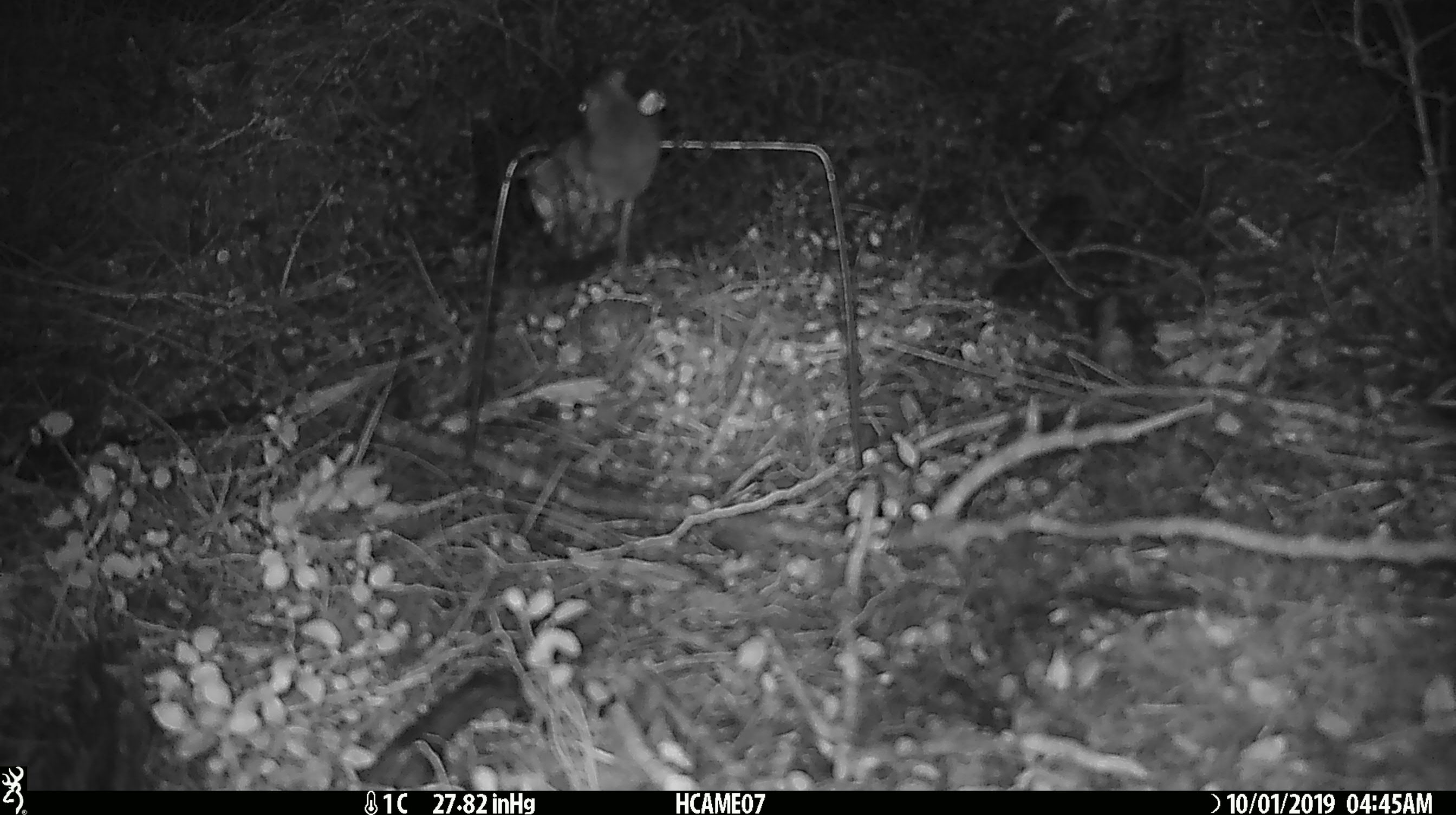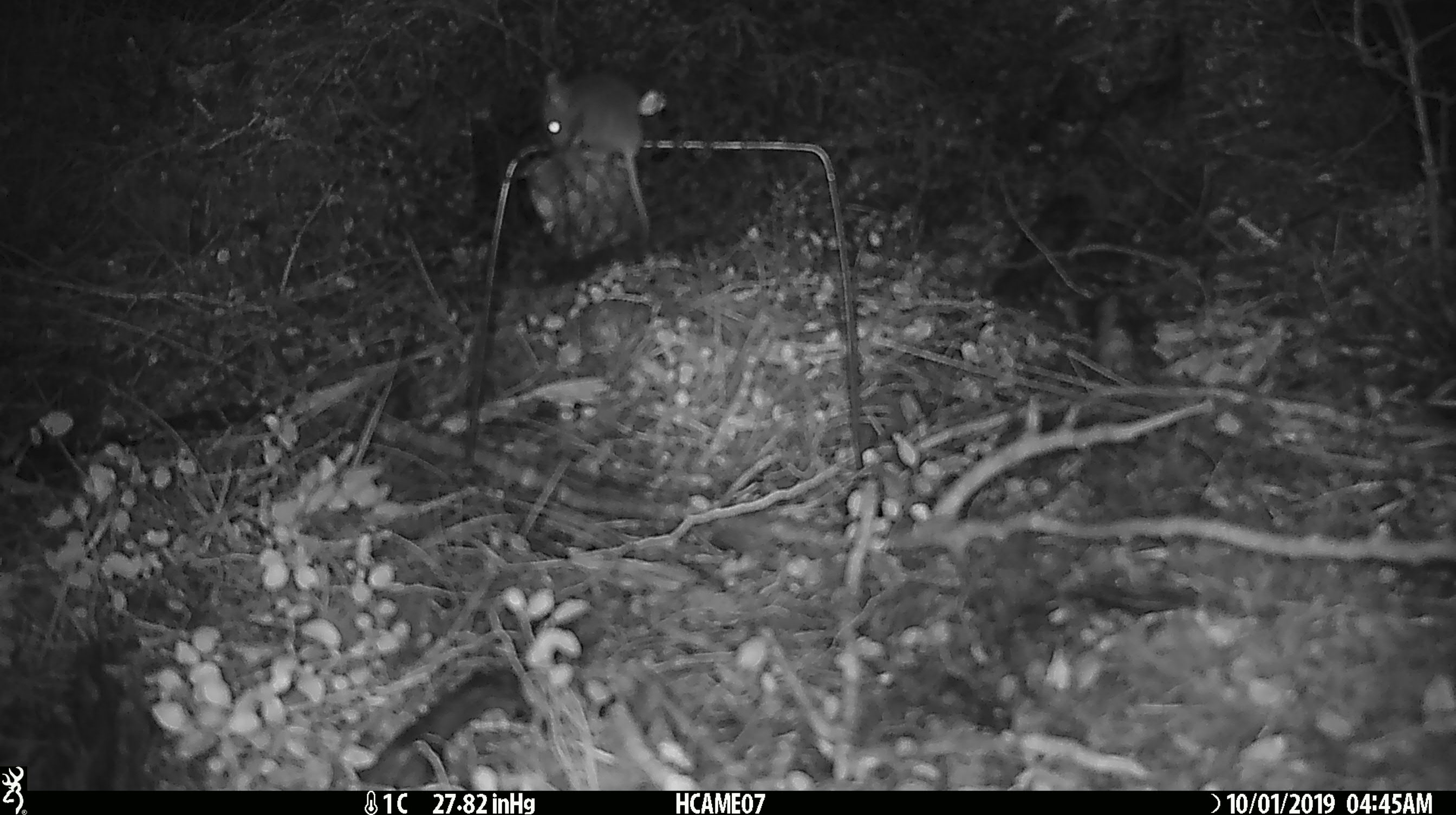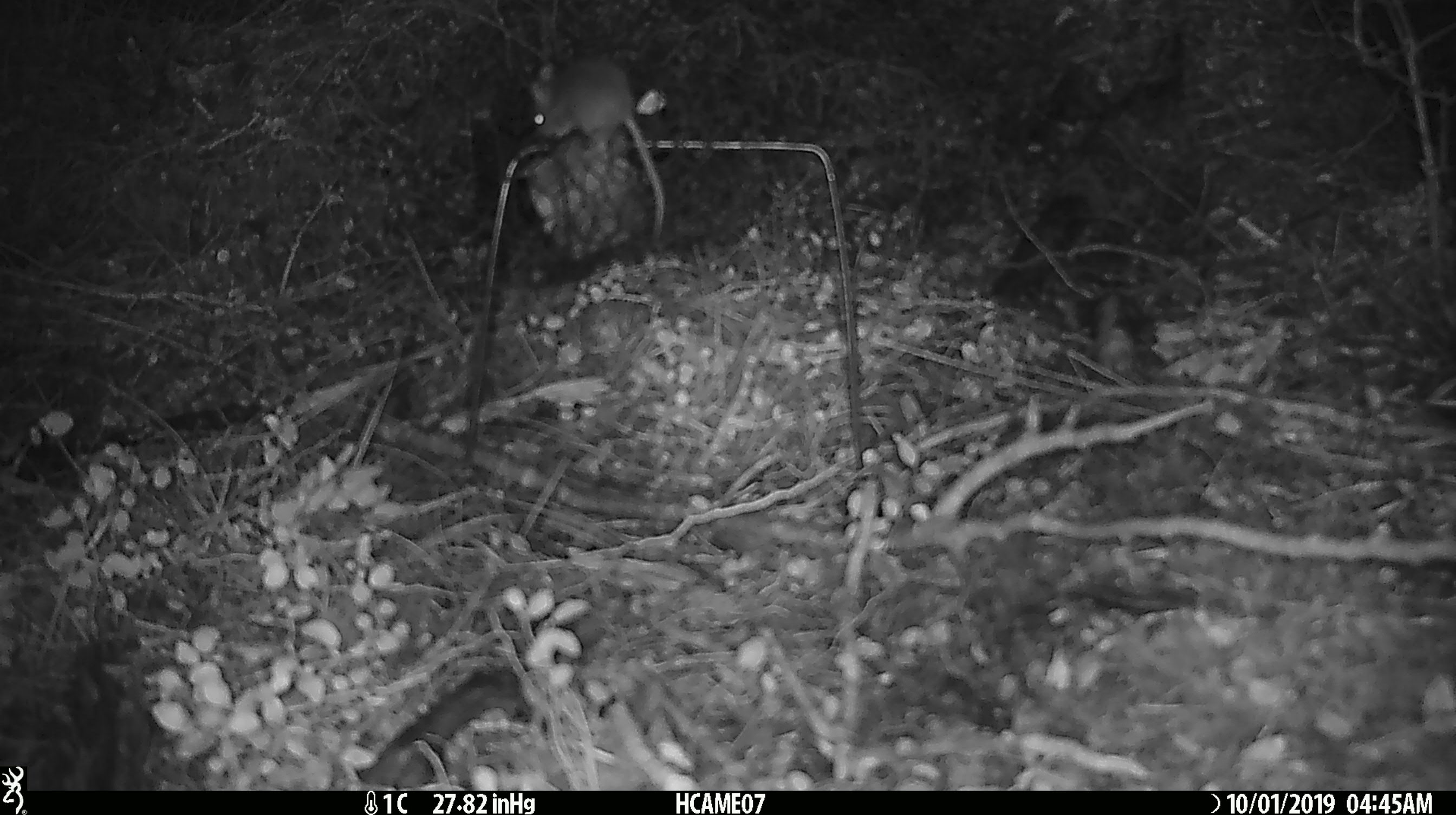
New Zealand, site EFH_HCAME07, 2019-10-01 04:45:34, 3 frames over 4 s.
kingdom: Animalia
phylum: Chordata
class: Mammalia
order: Rodentia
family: Muridae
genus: Mus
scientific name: Mus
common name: mouse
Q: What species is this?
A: Mouse (Mus).